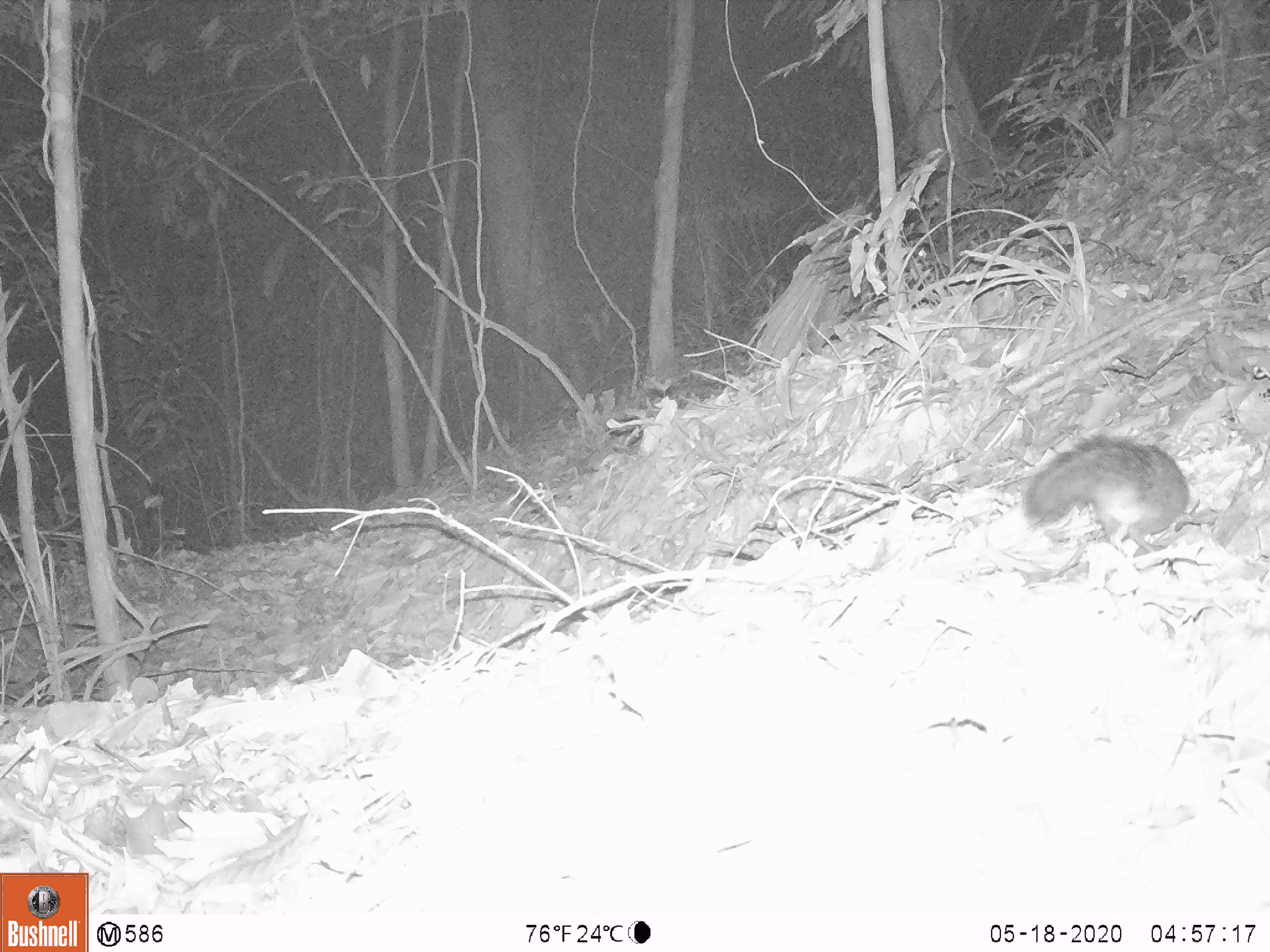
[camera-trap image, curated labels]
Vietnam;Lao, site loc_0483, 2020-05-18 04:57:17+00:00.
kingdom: Animalia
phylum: Chordata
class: Mammalia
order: Rodentia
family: Sciuridae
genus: Dremomys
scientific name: Dremomys rufigenis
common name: red-cheeked squirrel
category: red cheeked squirrel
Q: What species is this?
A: Red cheeked squirrel (red-cheeked squirrel) (Dremomys rufigenis).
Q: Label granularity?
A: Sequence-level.